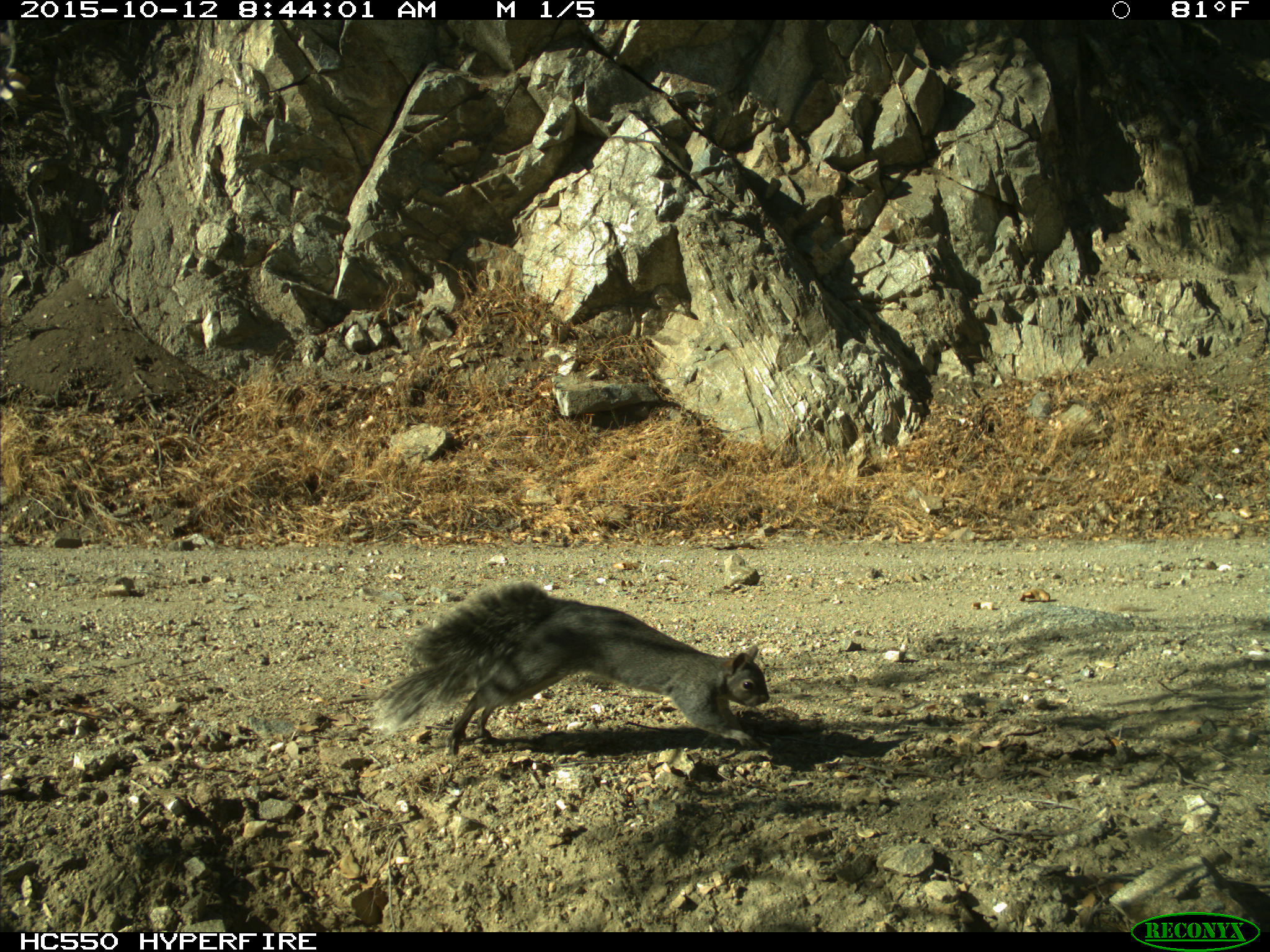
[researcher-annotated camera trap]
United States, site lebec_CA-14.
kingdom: Animalia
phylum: Chordata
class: Mammalia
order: Rodentia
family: Sciuridae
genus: Sciurus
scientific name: Sciurus carolinensis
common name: eastern gray squirrel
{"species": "Sciurus carolinensis (eastern gray squirrel)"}